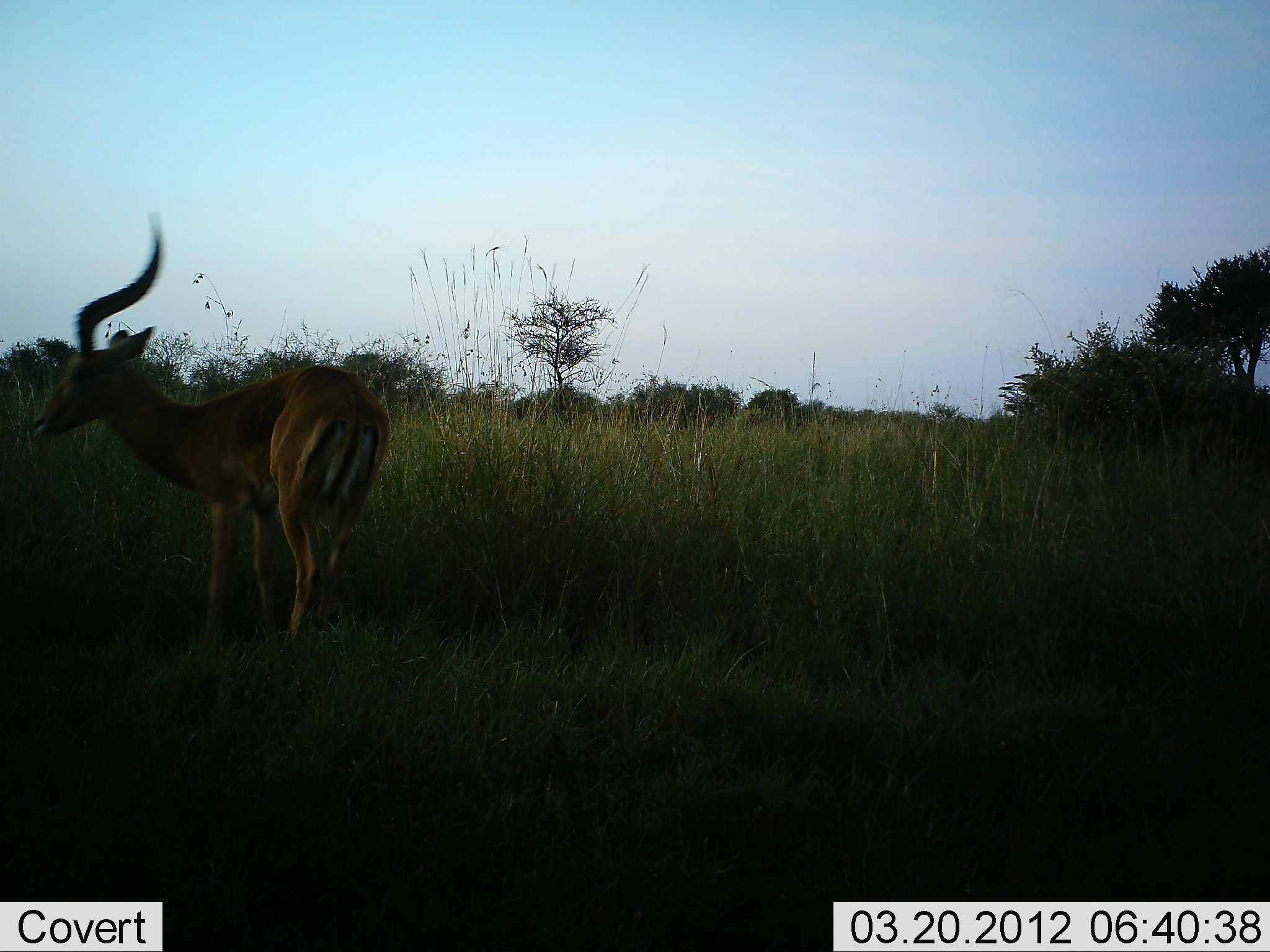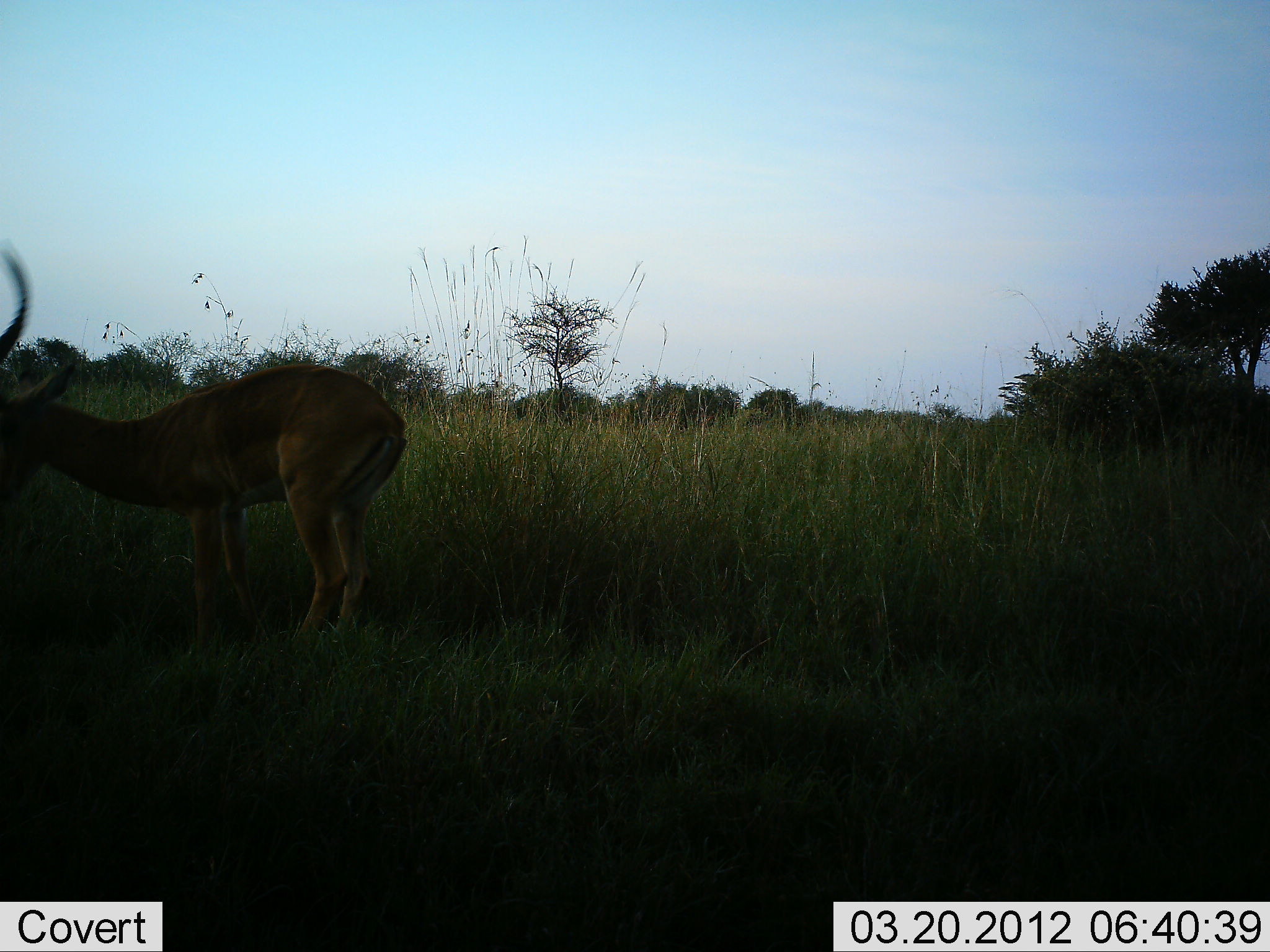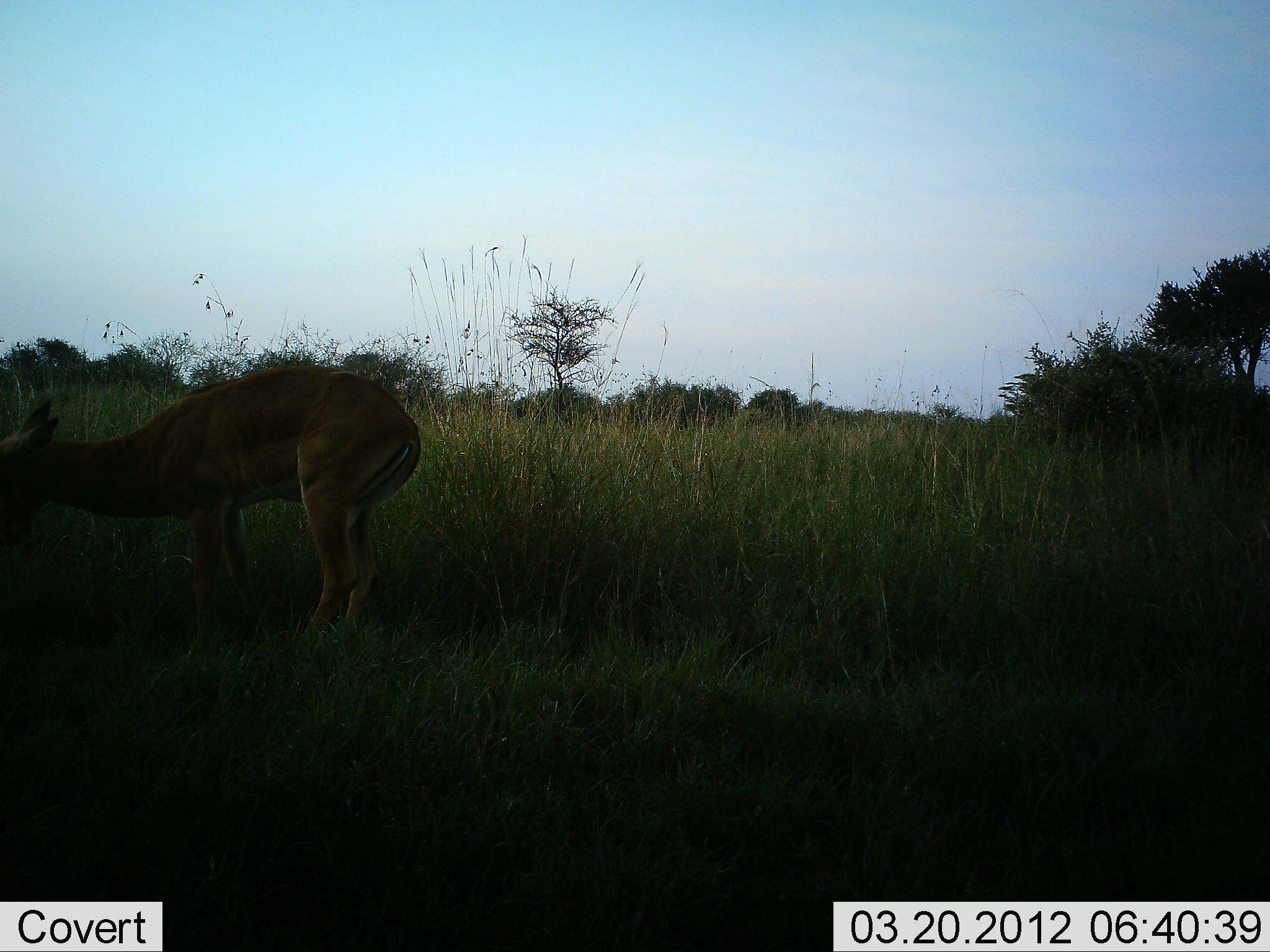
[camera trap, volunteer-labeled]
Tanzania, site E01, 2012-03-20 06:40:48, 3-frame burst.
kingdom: Animalia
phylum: Chordata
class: Mammalia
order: Artiodactyla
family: Bovidae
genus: Aepyceros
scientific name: Aepyceros melampus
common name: impala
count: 1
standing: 53%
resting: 0%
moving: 18%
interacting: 6%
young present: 0%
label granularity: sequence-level